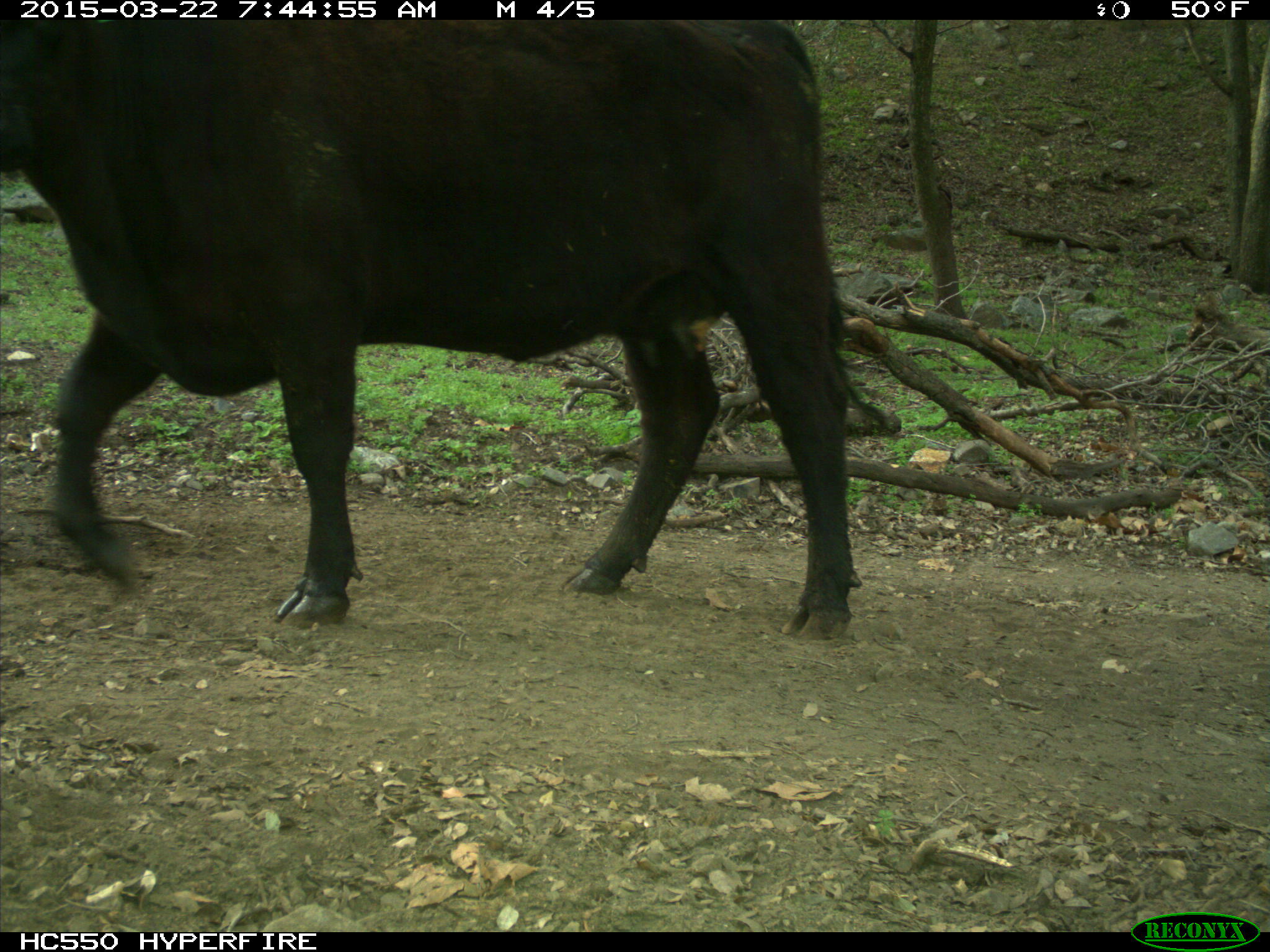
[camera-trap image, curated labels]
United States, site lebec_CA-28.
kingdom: Animalia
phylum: Chordata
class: Mammalia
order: Artiodactyla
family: Bovidae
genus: Bos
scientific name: Bos taurus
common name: domestic cow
Bos taurus (domestic cow).